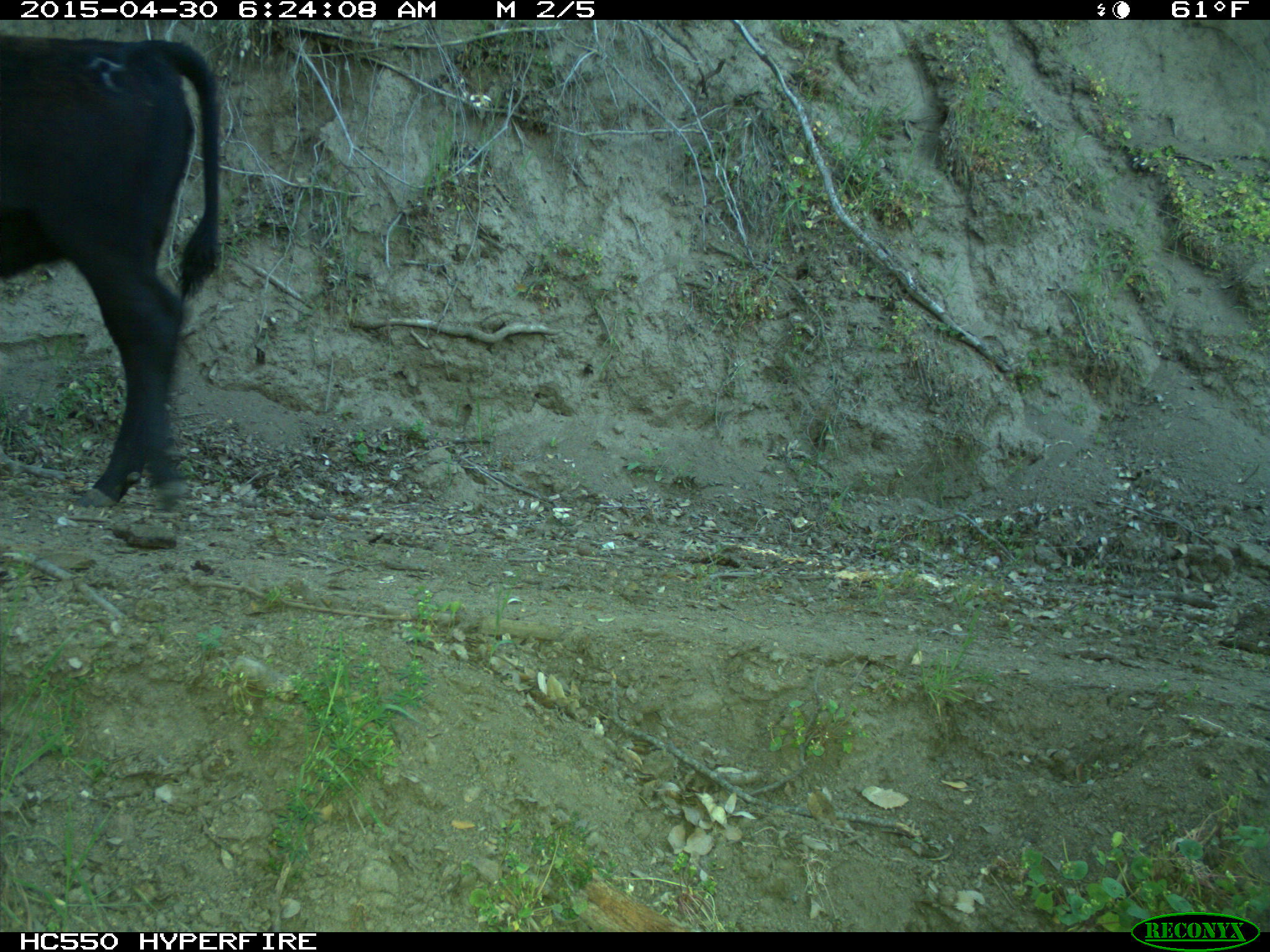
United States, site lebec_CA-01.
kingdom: Animalia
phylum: Chordata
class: Mammalia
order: Artiodactyla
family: Bovidae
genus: Bos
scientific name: Bos taurus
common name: domestic cow